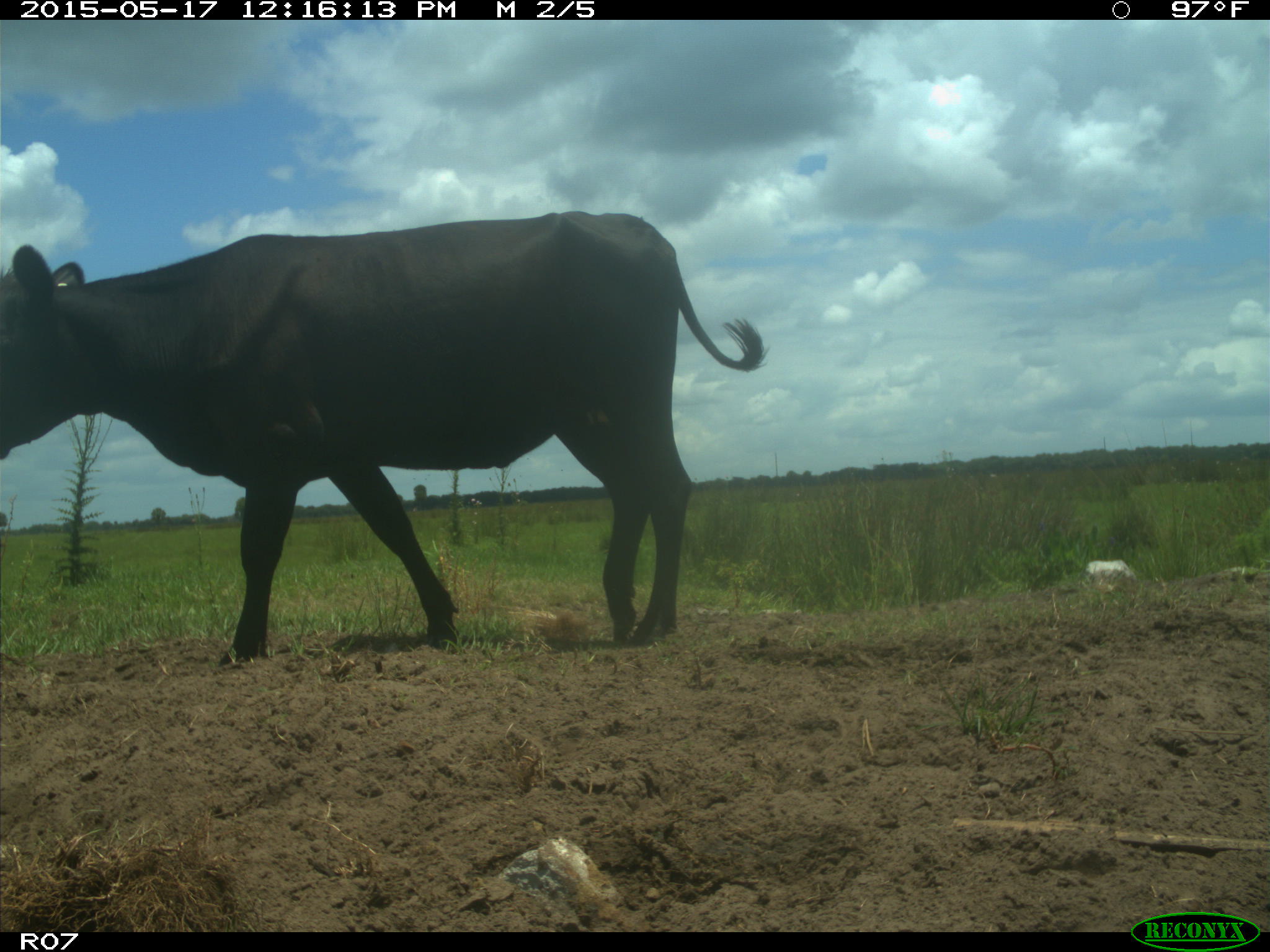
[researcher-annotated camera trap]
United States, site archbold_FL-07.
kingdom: Animalia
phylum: Chordata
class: Mammalia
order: Artiodactyla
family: Bovidae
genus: Bos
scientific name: Bos taurus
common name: domestic cow